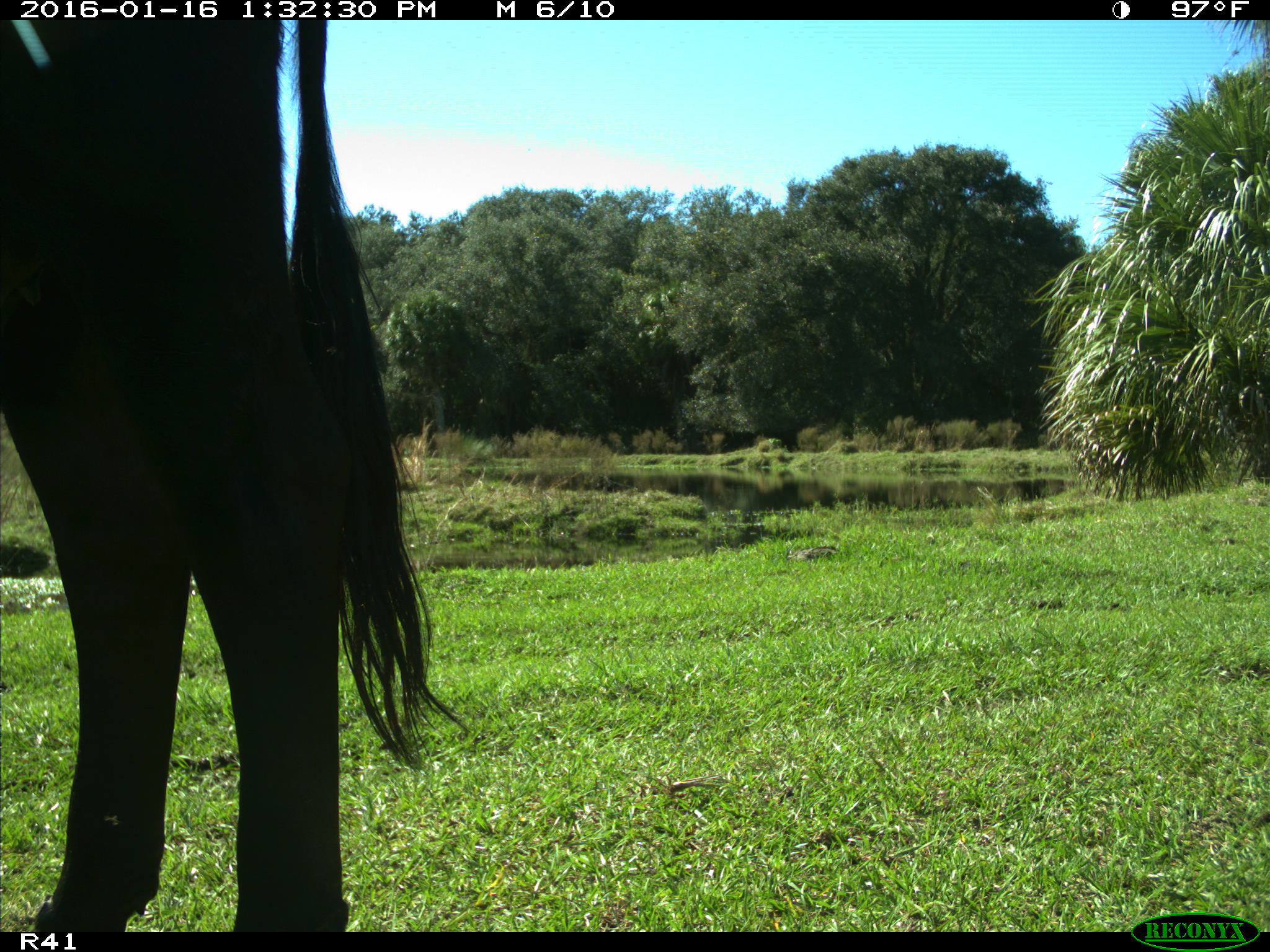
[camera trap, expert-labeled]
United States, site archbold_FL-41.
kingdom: Animalia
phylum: Chordata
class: Mammalia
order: Artiodactyla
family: Bovidae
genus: Bos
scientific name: Bos taurus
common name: domestic cow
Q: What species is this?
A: Bos taurus (domestic cow).